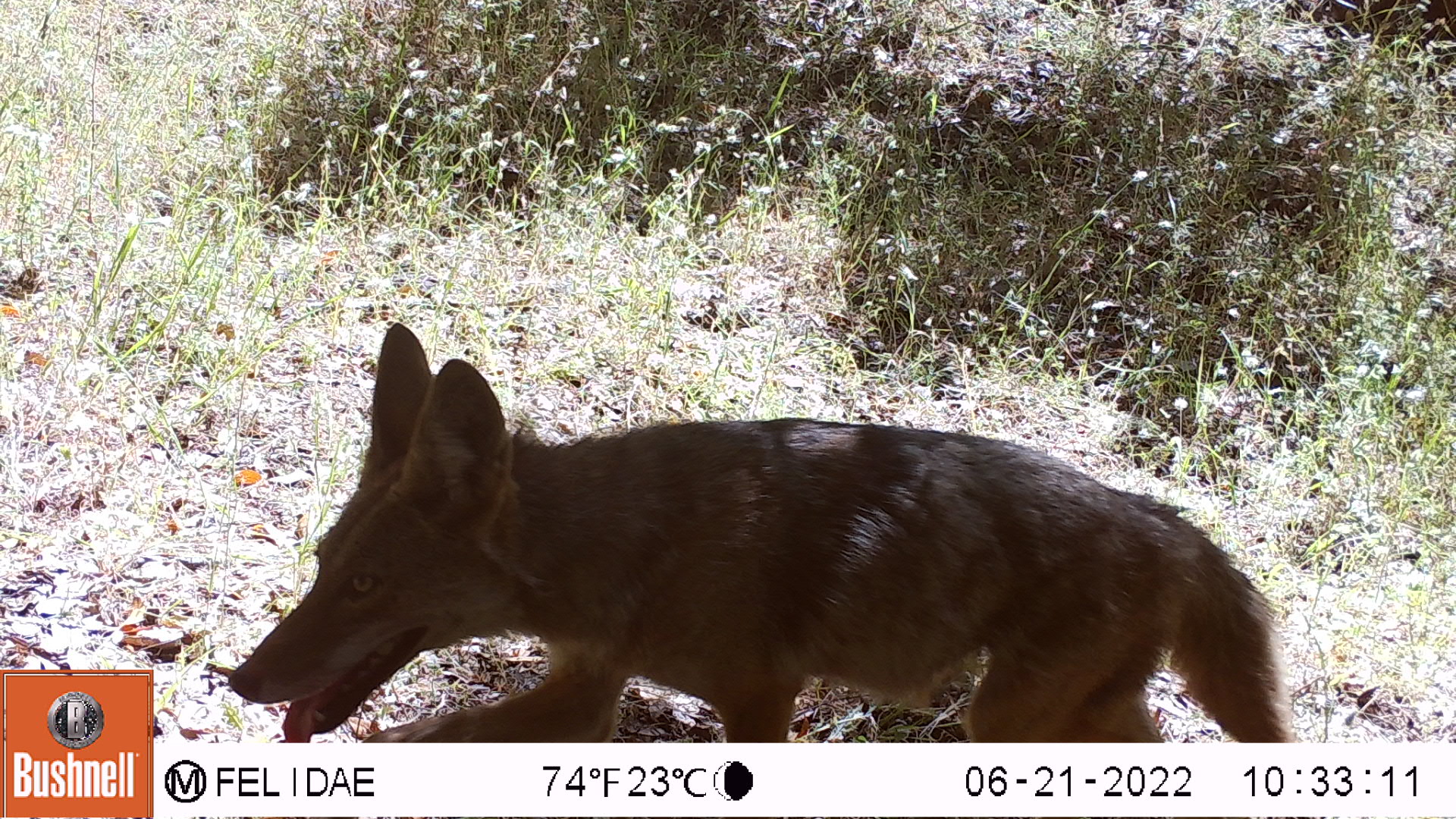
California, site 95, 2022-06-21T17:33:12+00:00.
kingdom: Animalia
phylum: Chordata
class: Mammalia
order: Carnivora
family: Canidae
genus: Canis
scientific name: Canis latrans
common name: coyote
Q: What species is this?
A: Coyote (Canis latrans).